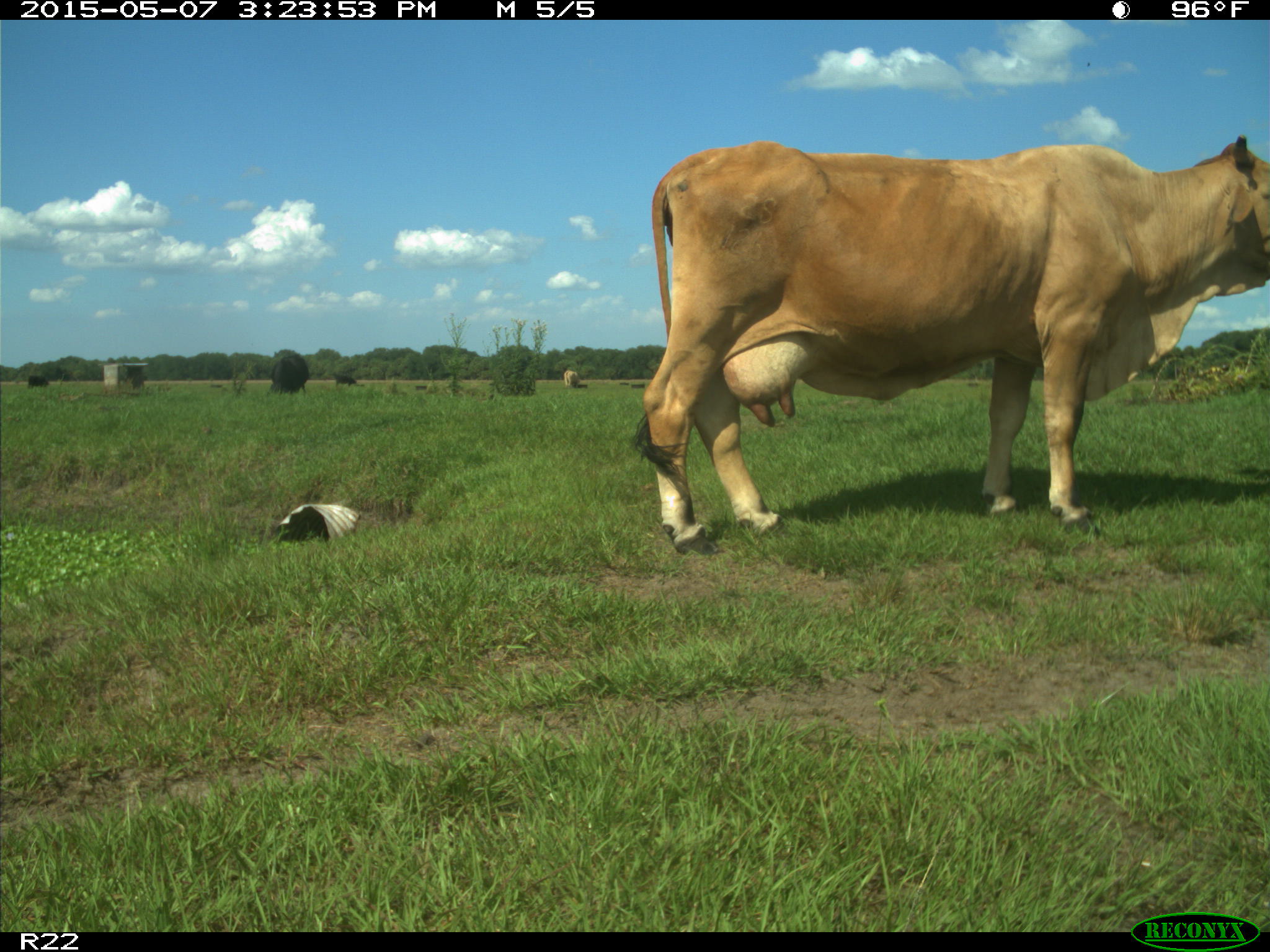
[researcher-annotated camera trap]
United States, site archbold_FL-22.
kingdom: Animalia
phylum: Chordata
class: Mammalia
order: Artiodactyla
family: Bovidae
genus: Bos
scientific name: Bos taurus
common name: domestic cow